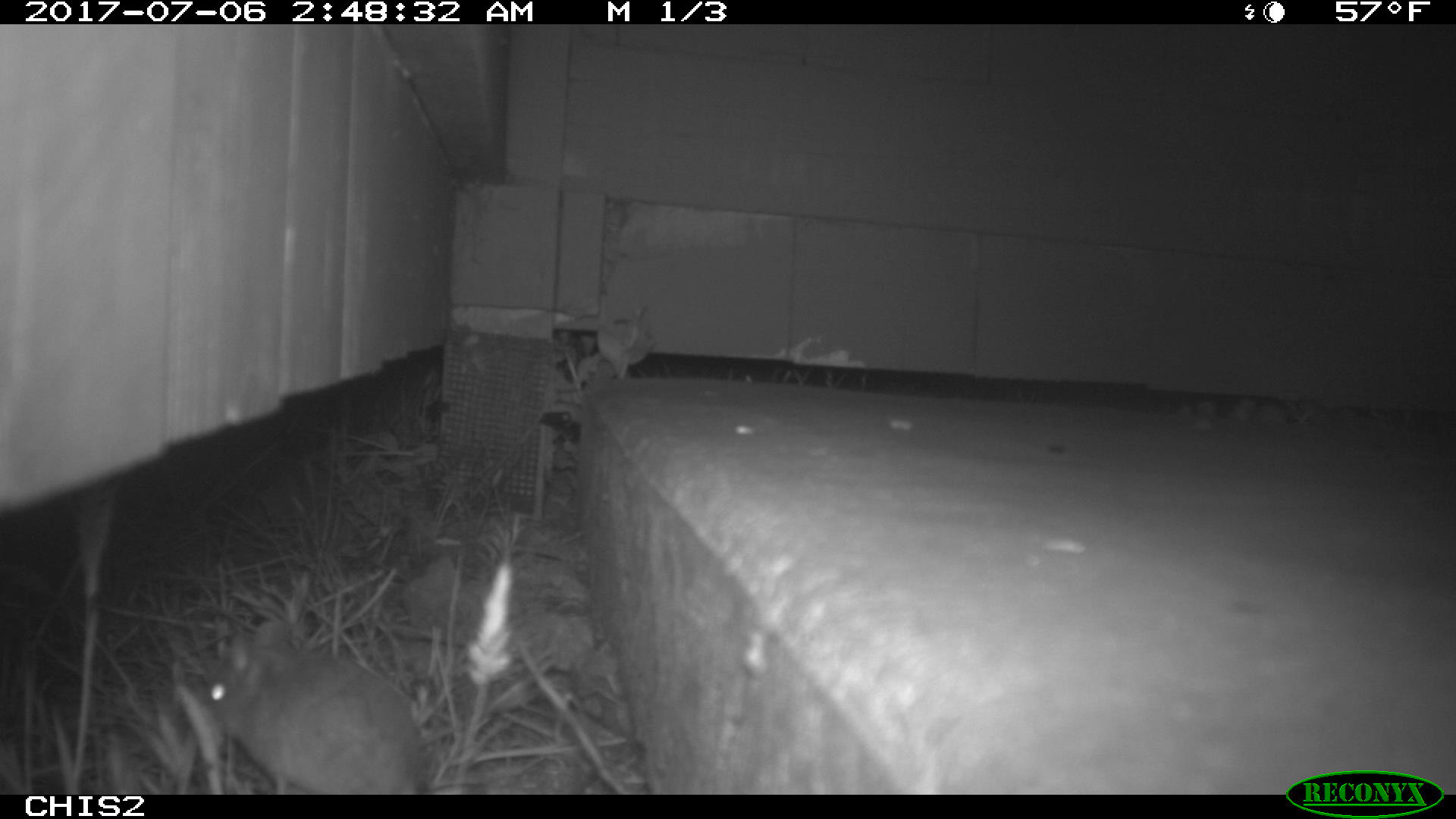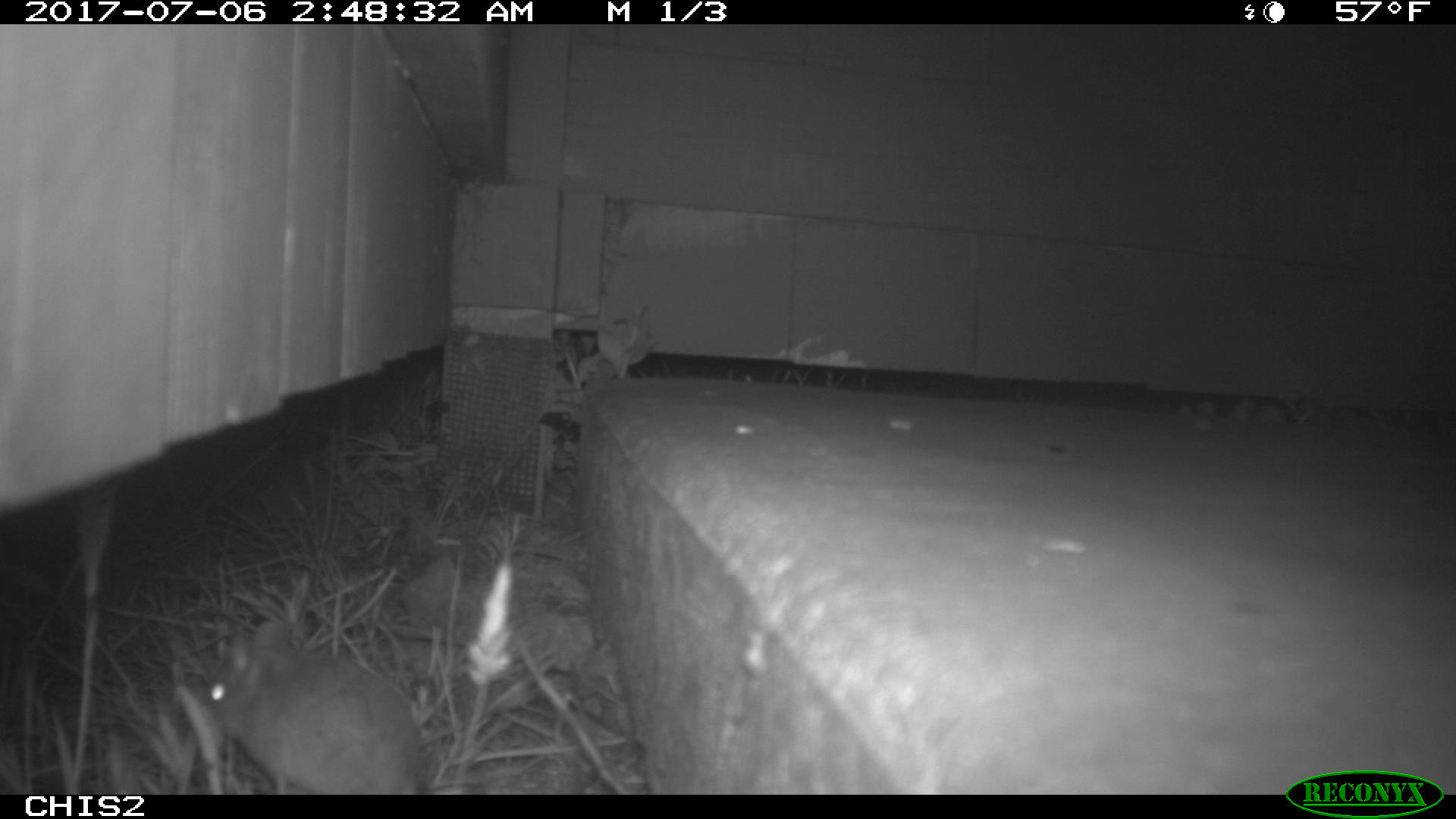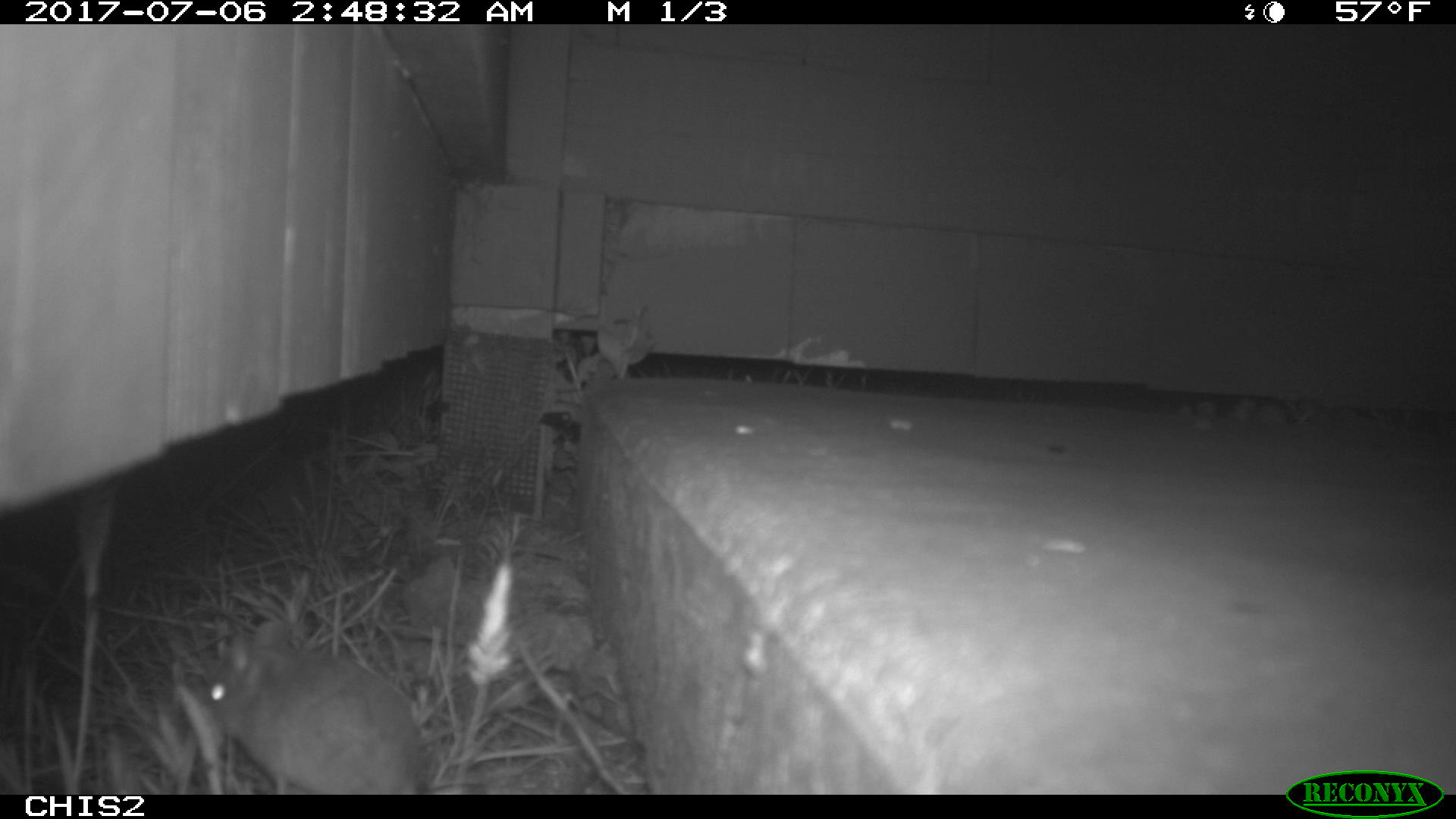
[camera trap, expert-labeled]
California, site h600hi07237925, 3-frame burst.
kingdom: Animalia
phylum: Chordata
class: Mammalia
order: Rodentia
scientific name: Rodentia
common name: rodent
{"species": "rodent (Rodentia)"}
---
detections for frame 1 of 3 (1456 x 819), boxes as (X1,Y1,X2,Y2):
rodent: (203,618,434,793)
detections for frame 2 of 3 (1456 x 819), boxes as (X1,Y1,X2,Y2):
rodent: (204,619,484,793)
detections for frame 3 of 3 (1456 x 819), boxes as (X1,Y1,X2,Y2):
rodent: (196,618,422,795)